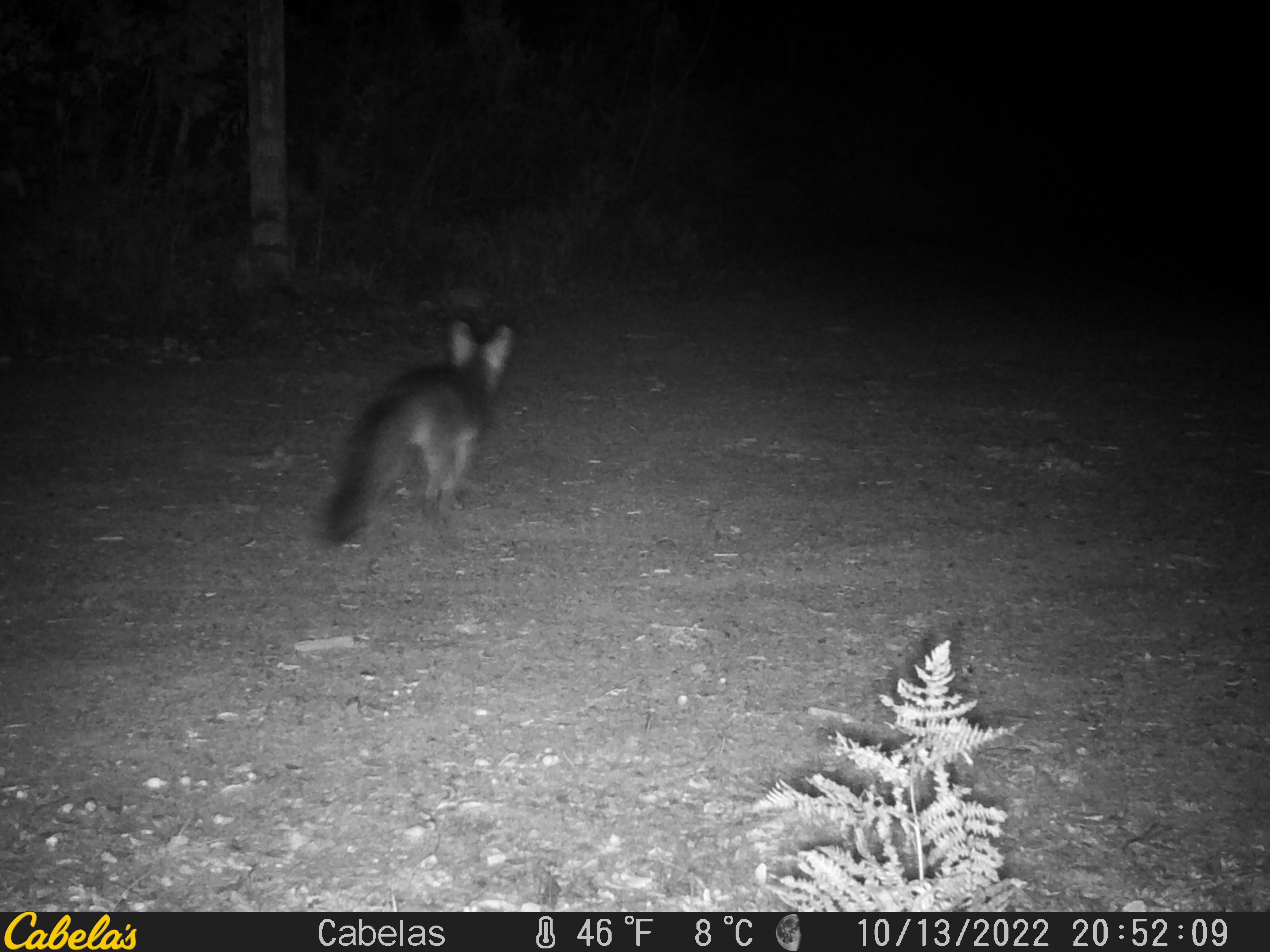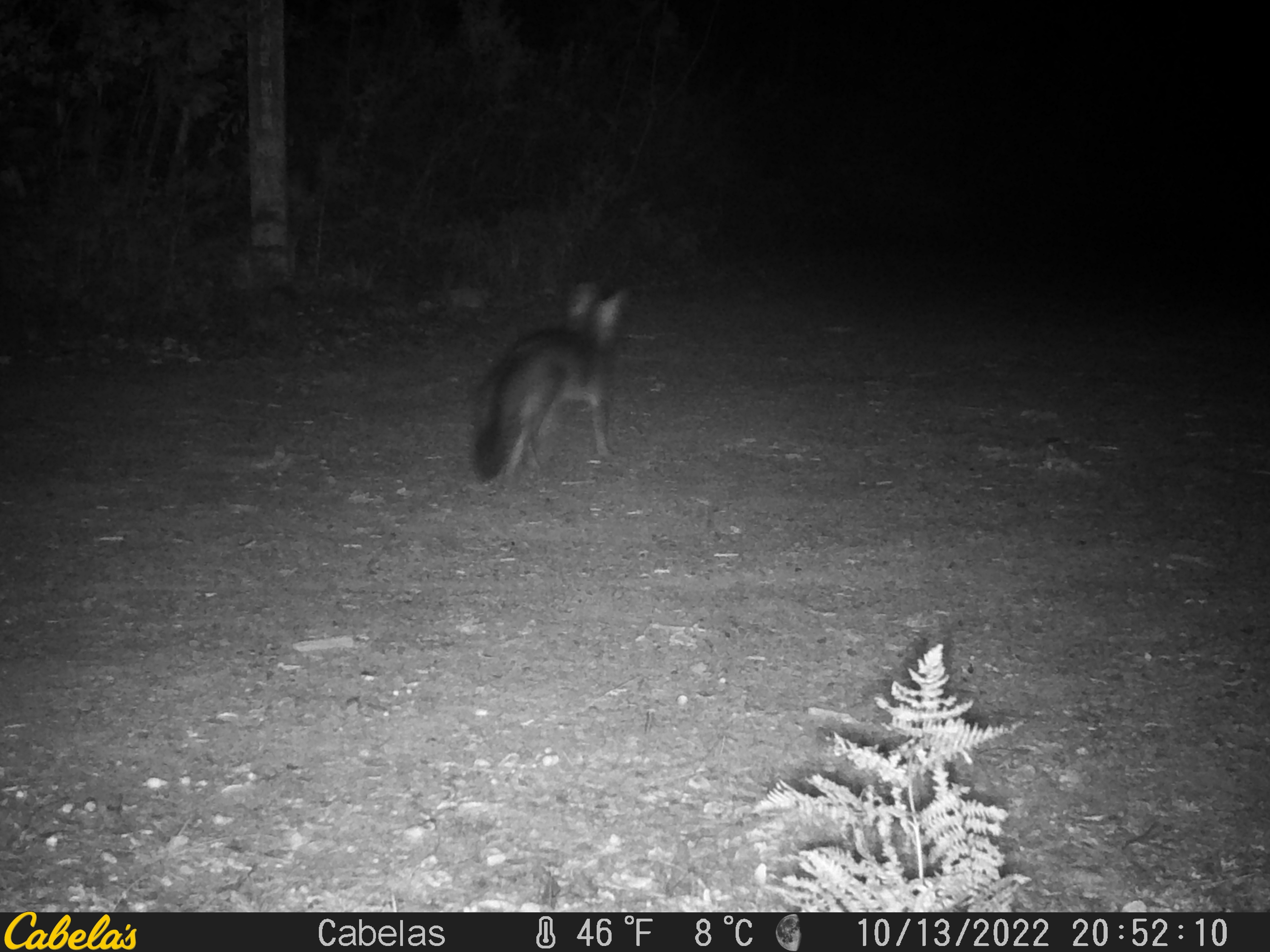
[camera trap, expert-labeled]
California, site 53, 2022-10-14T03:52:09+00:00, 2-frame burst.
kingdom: Animalia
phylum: Chordata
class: Mammalia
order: Carnivora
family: Canidae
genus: Urocyon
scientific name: Urocyon cinereoargenteus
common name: gray fox